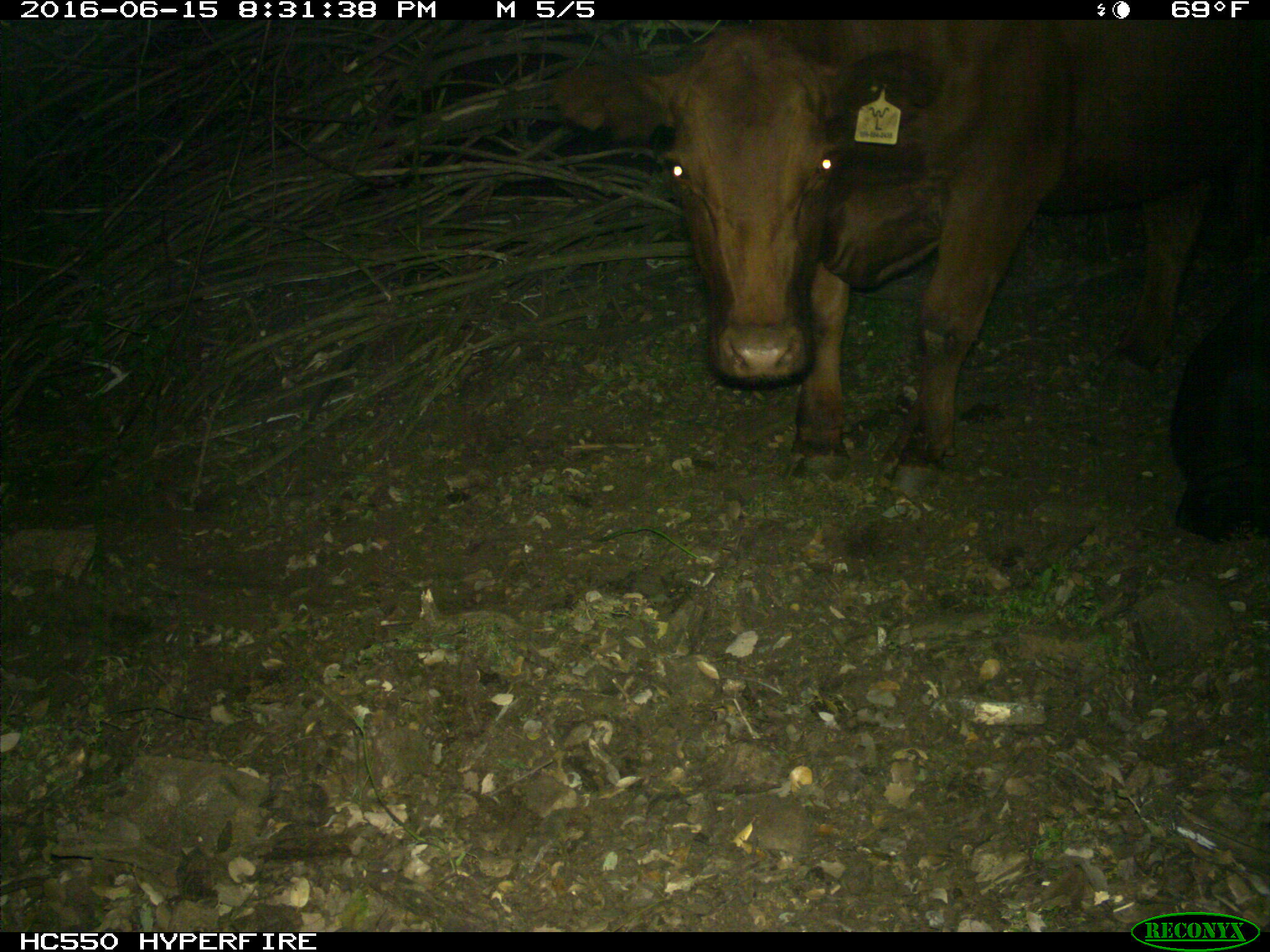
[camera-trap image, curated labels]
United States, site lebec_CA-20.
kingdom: Animalia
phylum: Chordata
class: Mammalia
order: Artiodactyla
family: Bovidae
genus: Bos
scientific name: Bos taurus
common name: domestic cow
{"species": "Bos taurus (domestic cow)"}